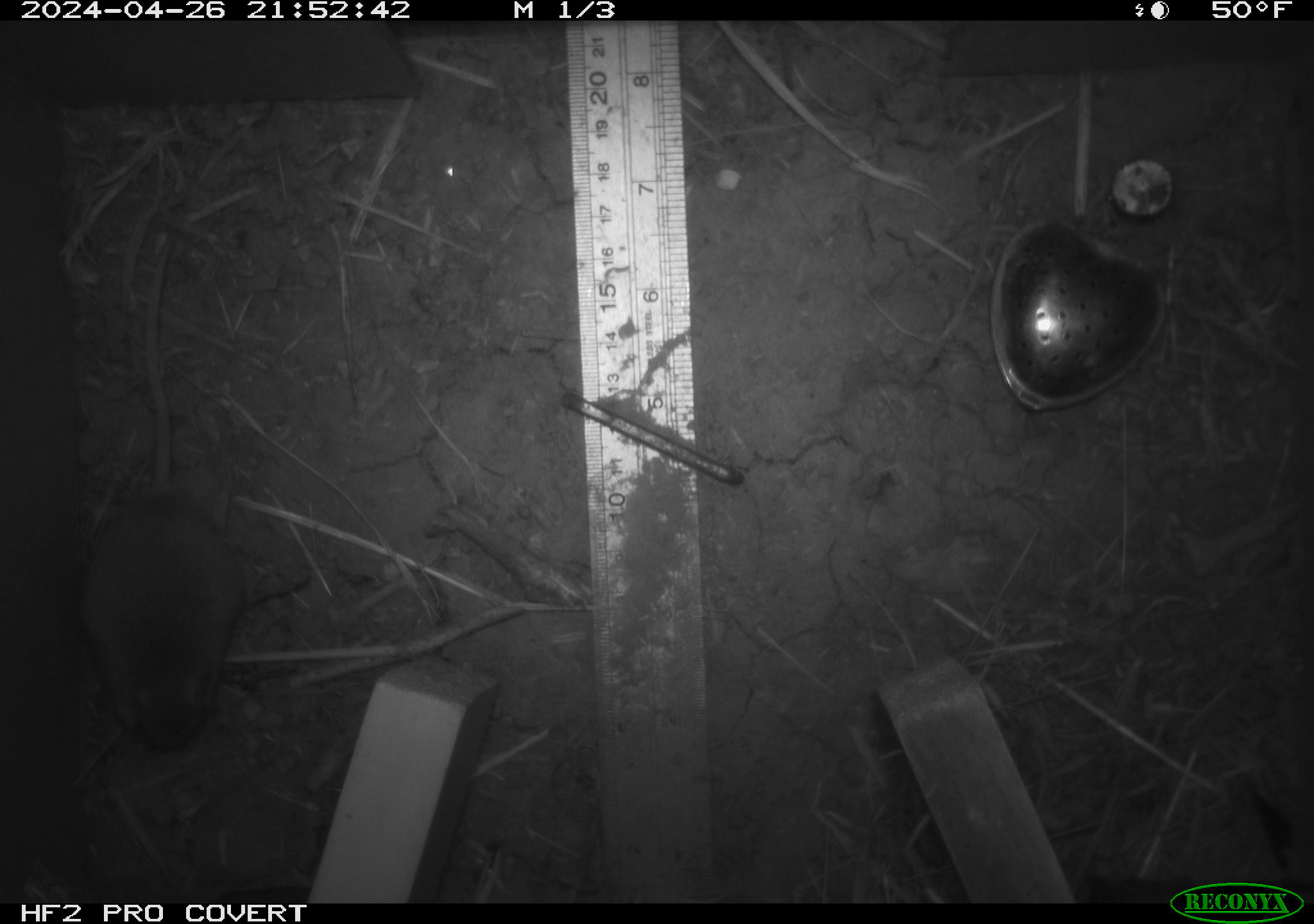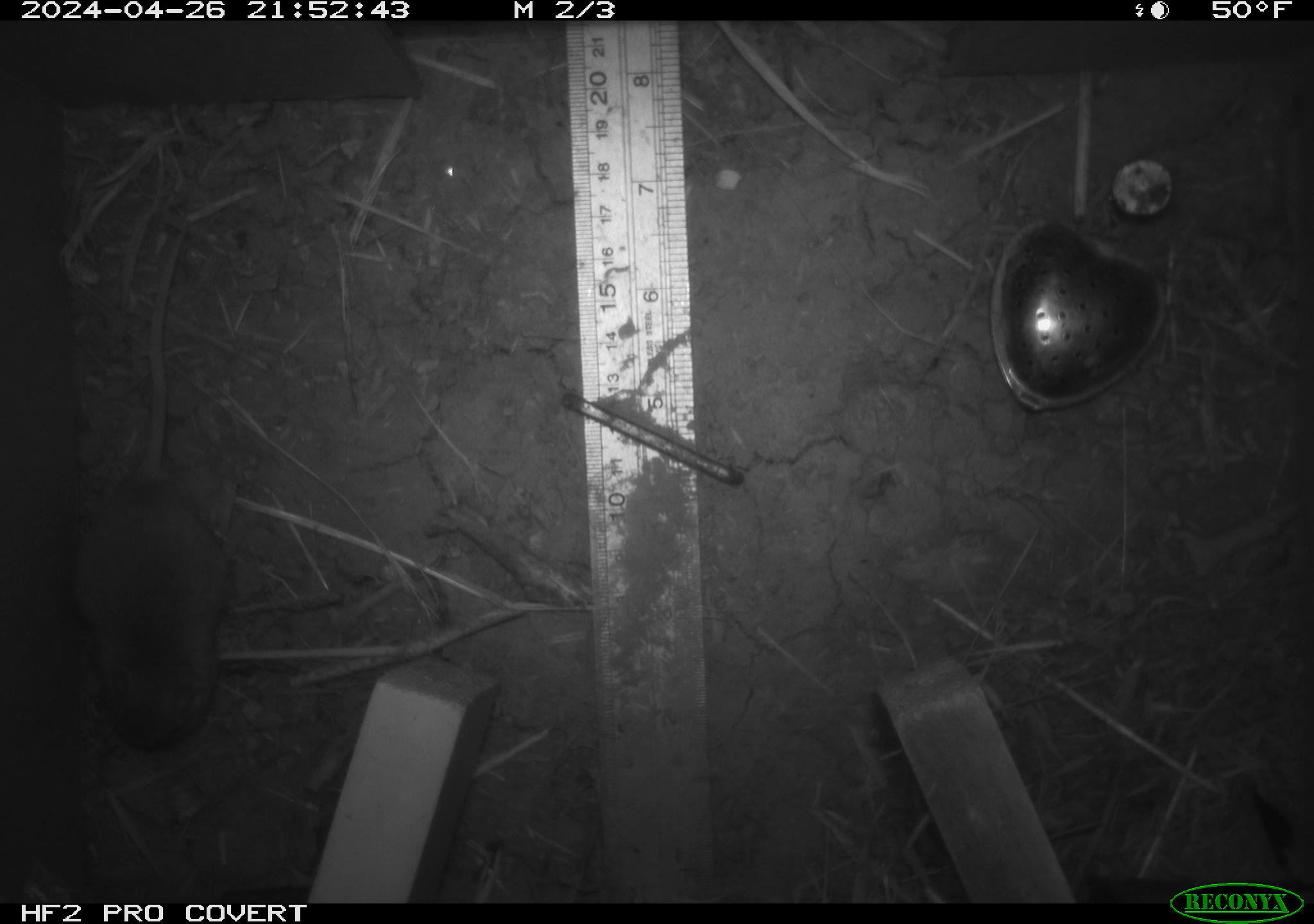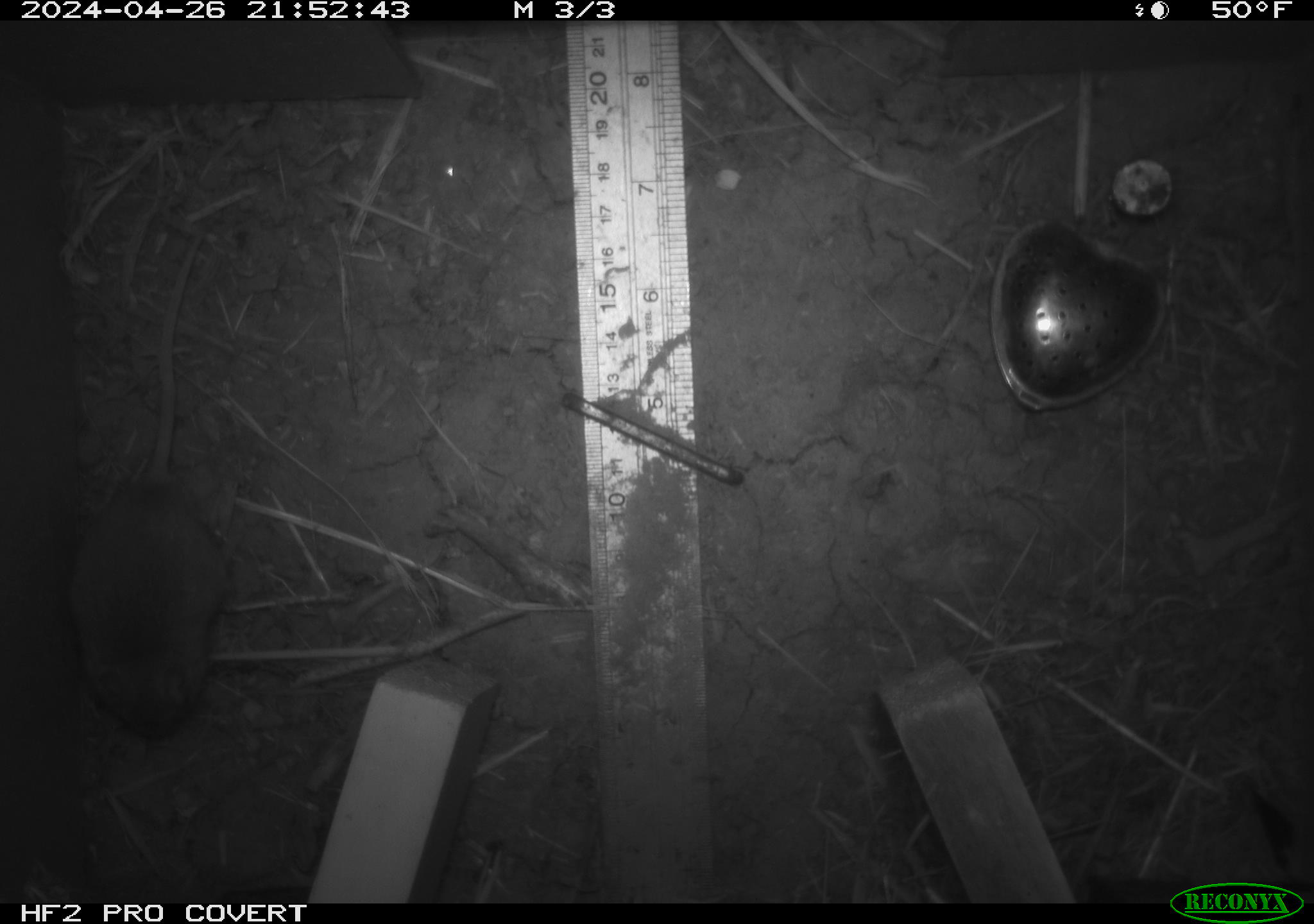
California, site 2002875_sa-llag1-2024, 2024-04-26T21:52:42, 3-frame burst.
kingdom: Animalia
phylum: Chordata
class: Mammalia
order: Rodentia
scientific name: Rodentia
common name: mouse species